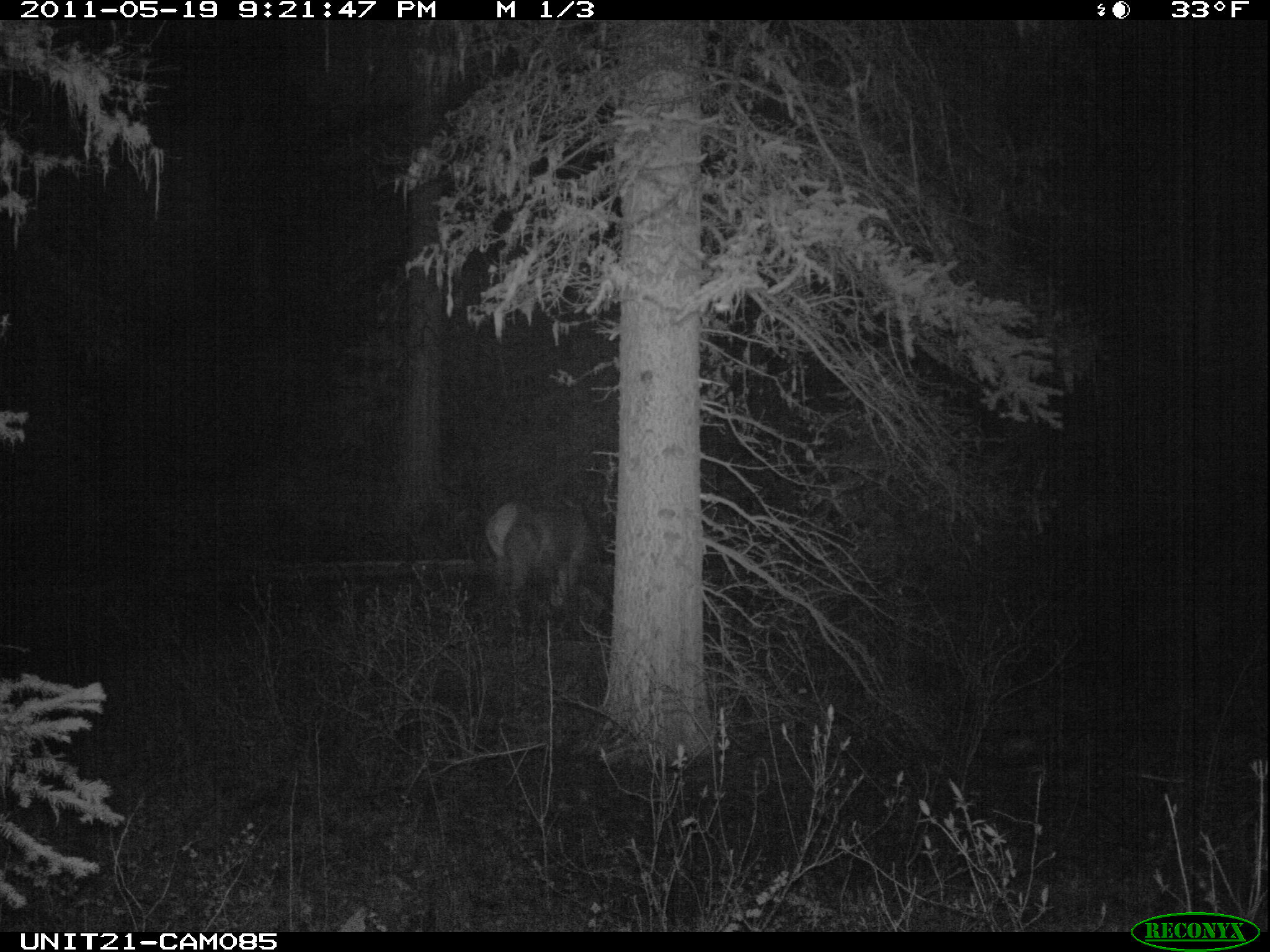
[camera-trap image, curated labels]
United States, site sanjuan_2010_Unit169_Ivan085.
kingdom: Animalia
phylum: Chordata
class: Mammalia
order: Artiodactyla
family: Cervidae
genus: Cervus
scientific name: Cervus elaphus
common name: red deer